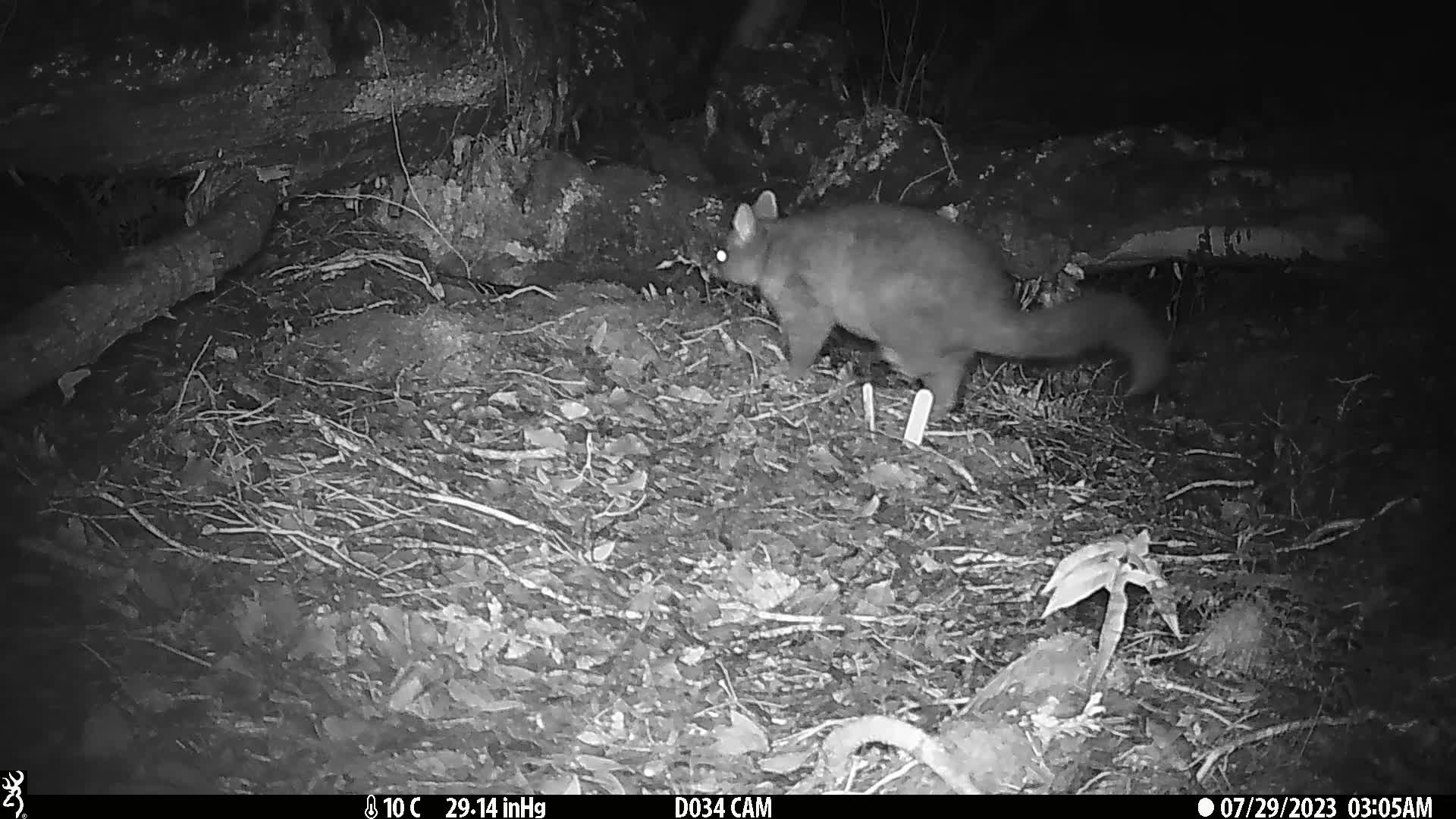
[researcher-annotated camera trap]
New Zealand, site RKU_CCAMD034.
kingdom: Animalia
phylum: Chordata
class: Mammalia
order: Diprotodontia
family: Phalangeridae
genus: Trichosurus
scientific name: Trichosurus vulpecula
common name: common brushtail possum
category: possum